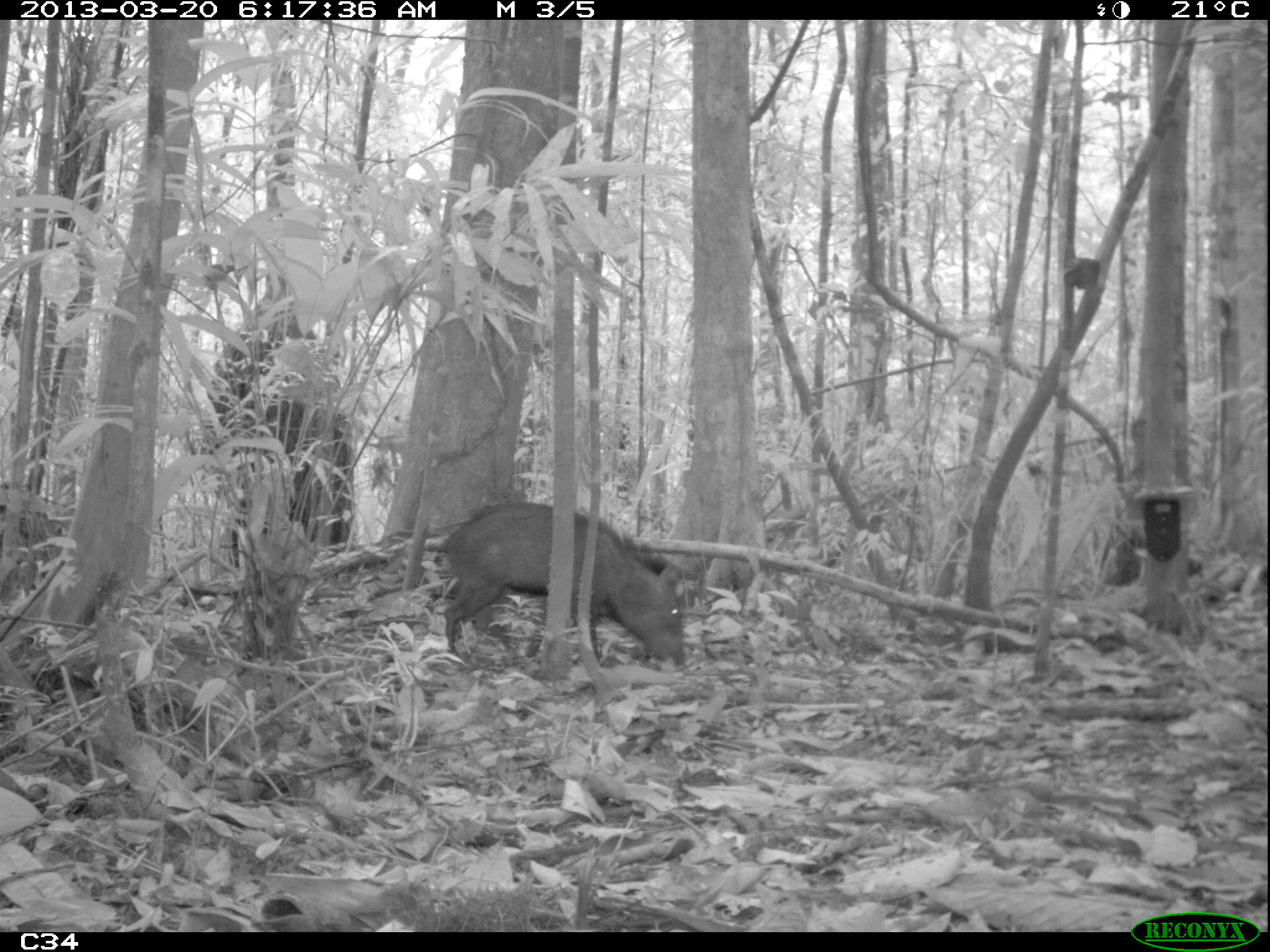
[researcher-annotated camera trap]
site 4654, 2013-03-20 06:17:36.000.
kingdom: Animalia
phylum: Chordata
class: Mammalia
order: Artiodactyla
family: Tayassuidae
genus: Pecari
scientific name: Pecari tajacu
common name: collared peccary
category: tayassu tajacu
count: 2